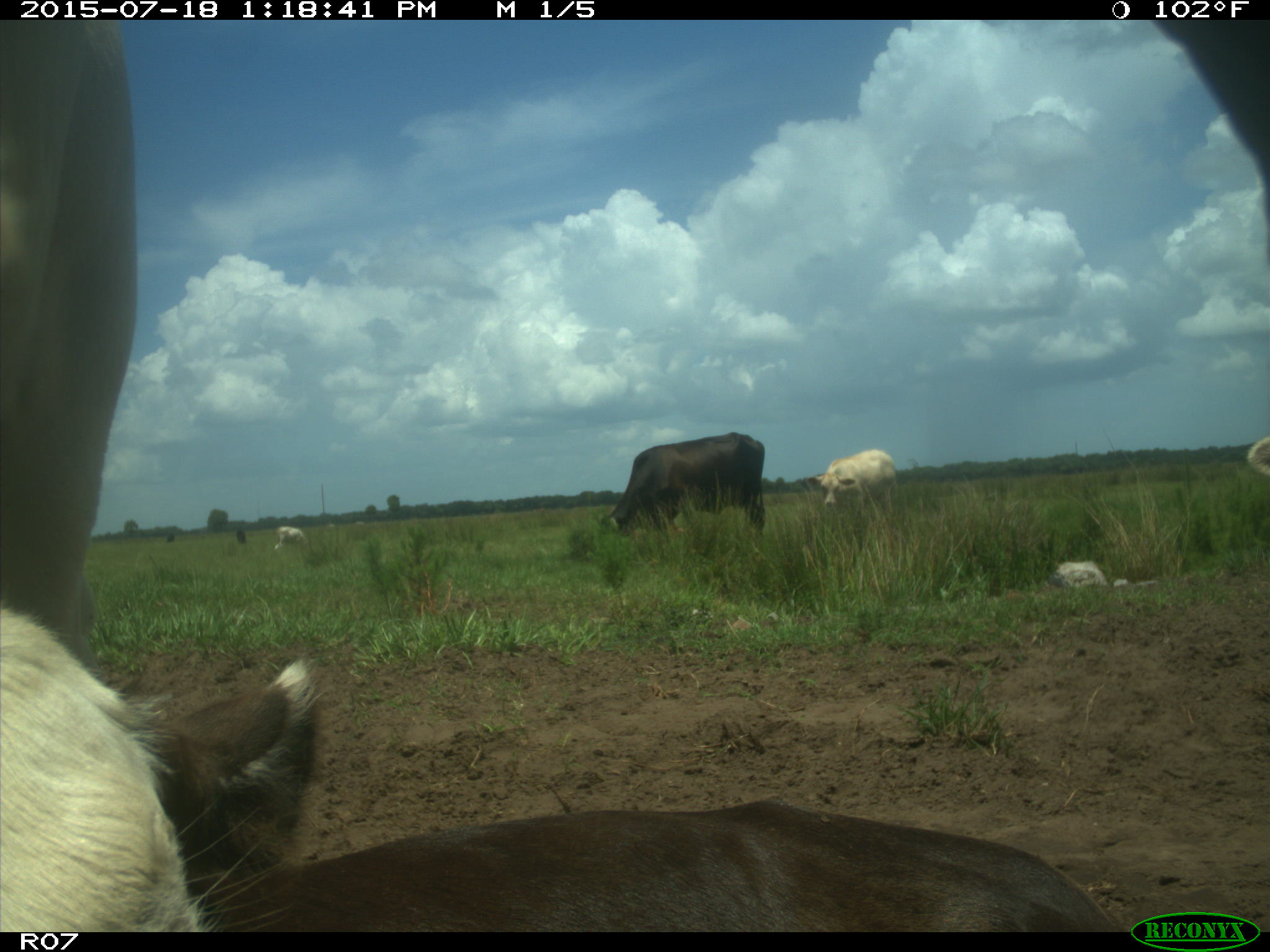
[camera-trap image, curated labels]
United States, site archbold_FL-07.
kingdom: Animalia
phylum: Chordata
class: Mammalia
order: Artiodactyla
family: Bovidae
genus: Bos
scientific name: Bos taurus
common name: domestic cow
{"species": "Bos taurus (domestic cow)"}